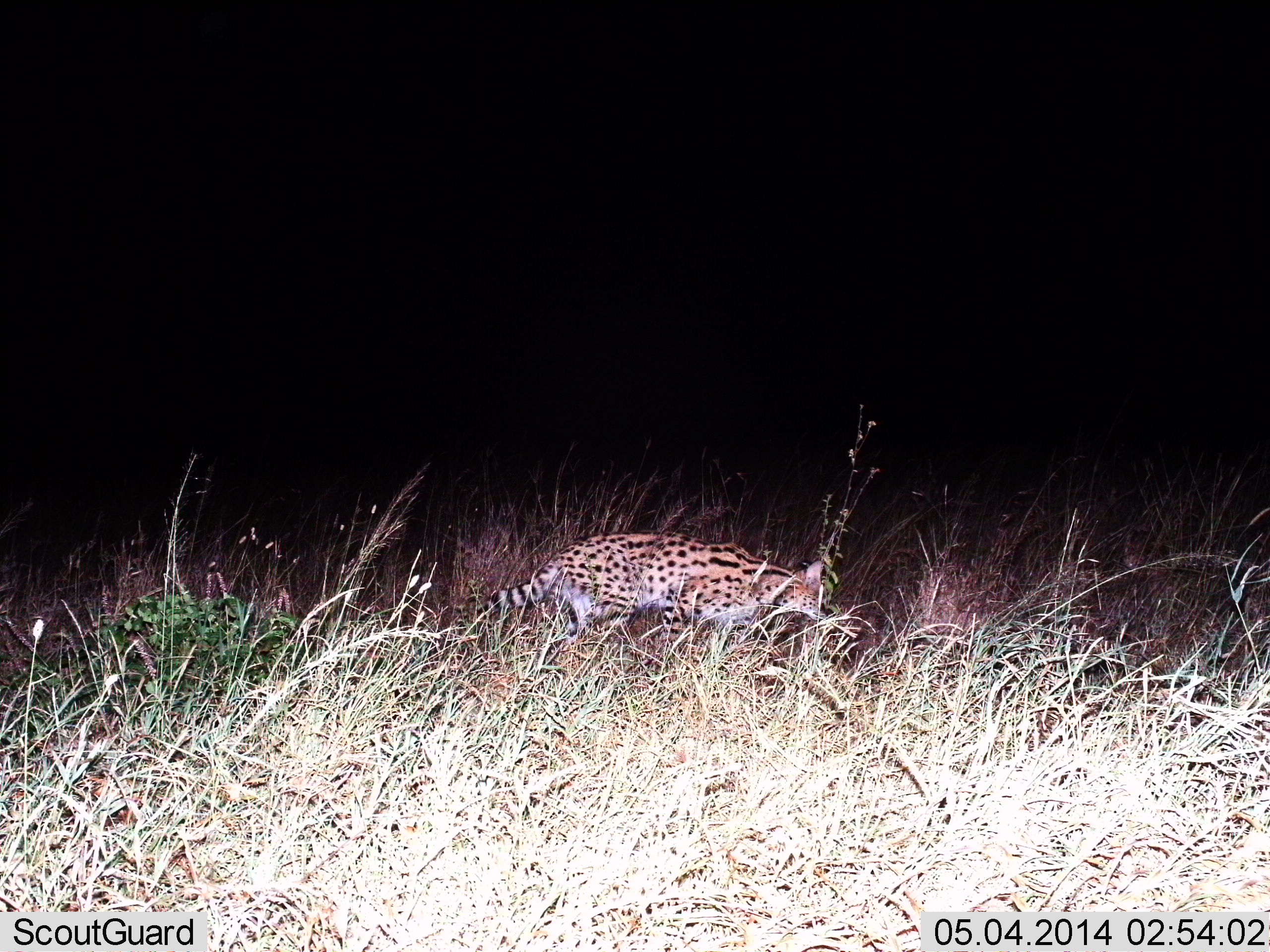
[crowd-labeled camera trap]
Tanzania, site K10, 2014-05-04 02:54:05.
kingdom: Animalia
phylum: Chordata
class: Mammalia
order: Carnivora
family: Felidae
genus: Leptailurus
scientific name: Leptailurus serval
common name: serval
Serval (Leptailurus serval), count 1. Behavior (volunteer vote fractions): standing 0%, resting 0%, moving 100%, interacting 0%. Young present (vote fraction): 0%. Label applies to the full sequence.